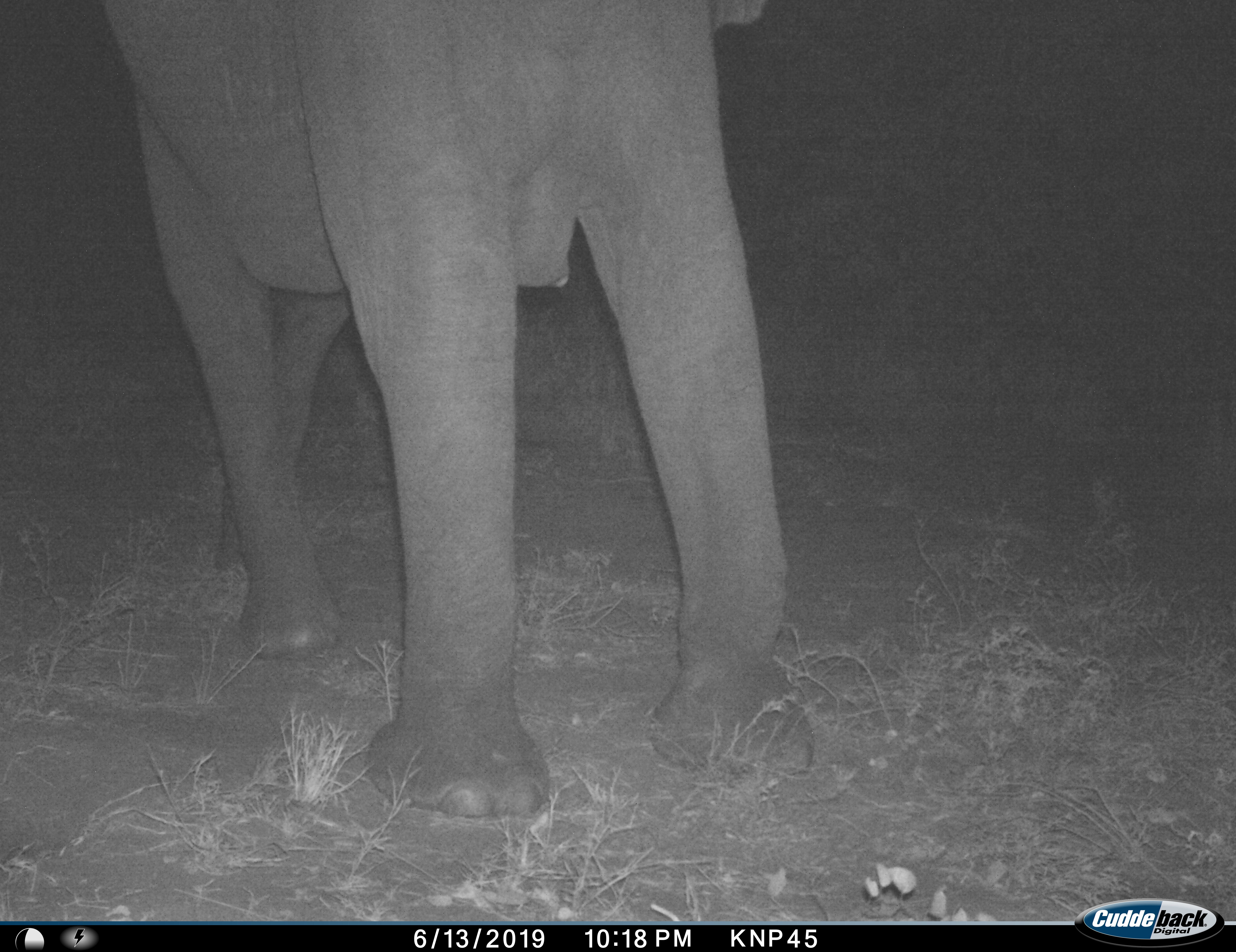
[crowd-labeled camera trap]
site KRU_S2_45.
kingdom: Animalia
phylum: Chordata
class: Mammalia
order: Proboscidea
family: Elephantidae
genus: Loxodonta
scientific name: Loxodonta africana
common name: african bush elephant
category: elephant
Elephant (african bush elephant) (Loxodonta africana), count 1. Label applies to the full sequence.